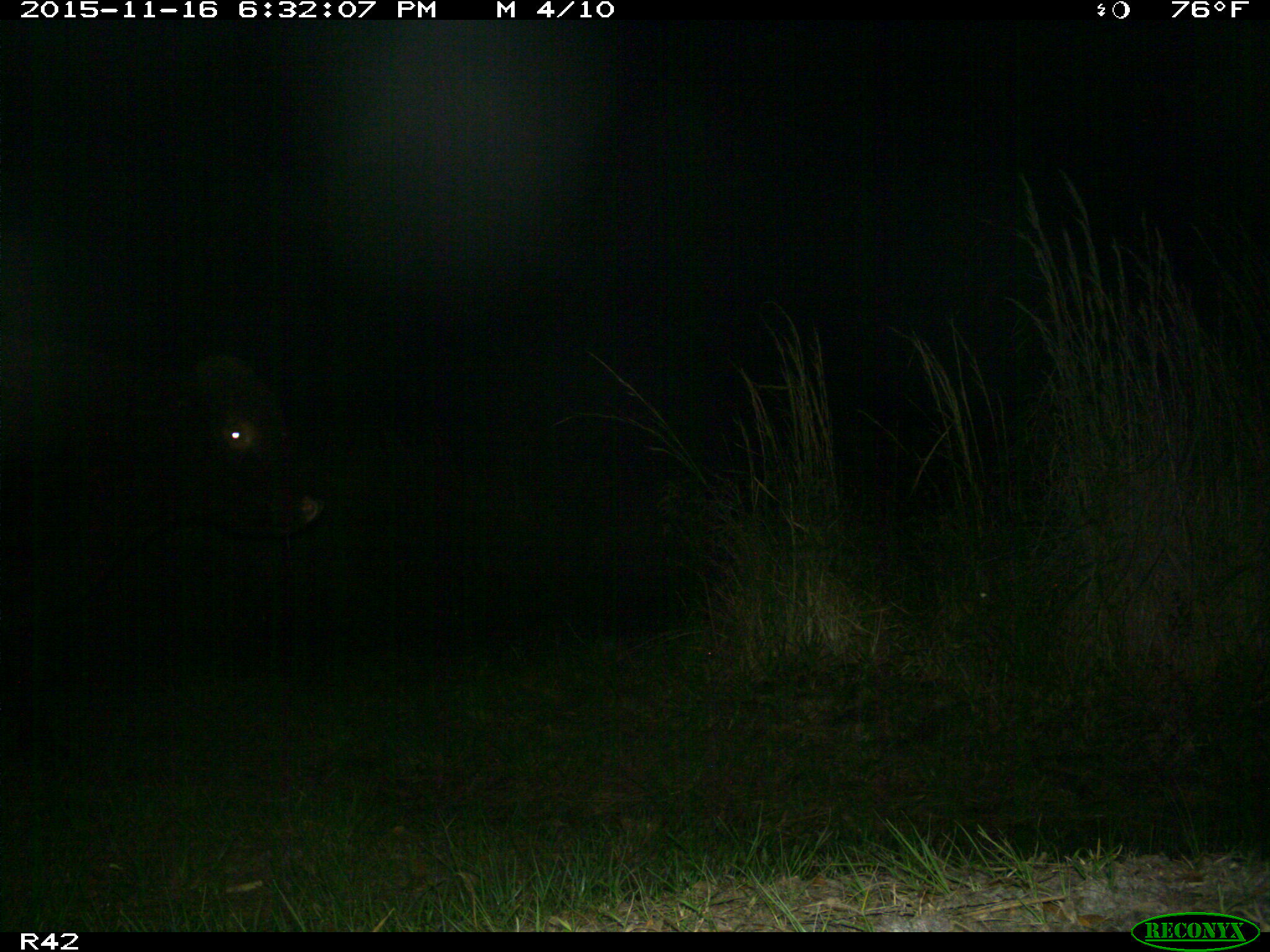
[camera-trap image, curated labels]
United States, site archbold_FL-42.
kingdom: Animalia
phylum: Chordata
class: Mammalia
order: Artiodactyla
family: Bovidae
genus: Bos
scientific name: Bos taurus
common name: domestic cow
Bos taurus (domestic cow).